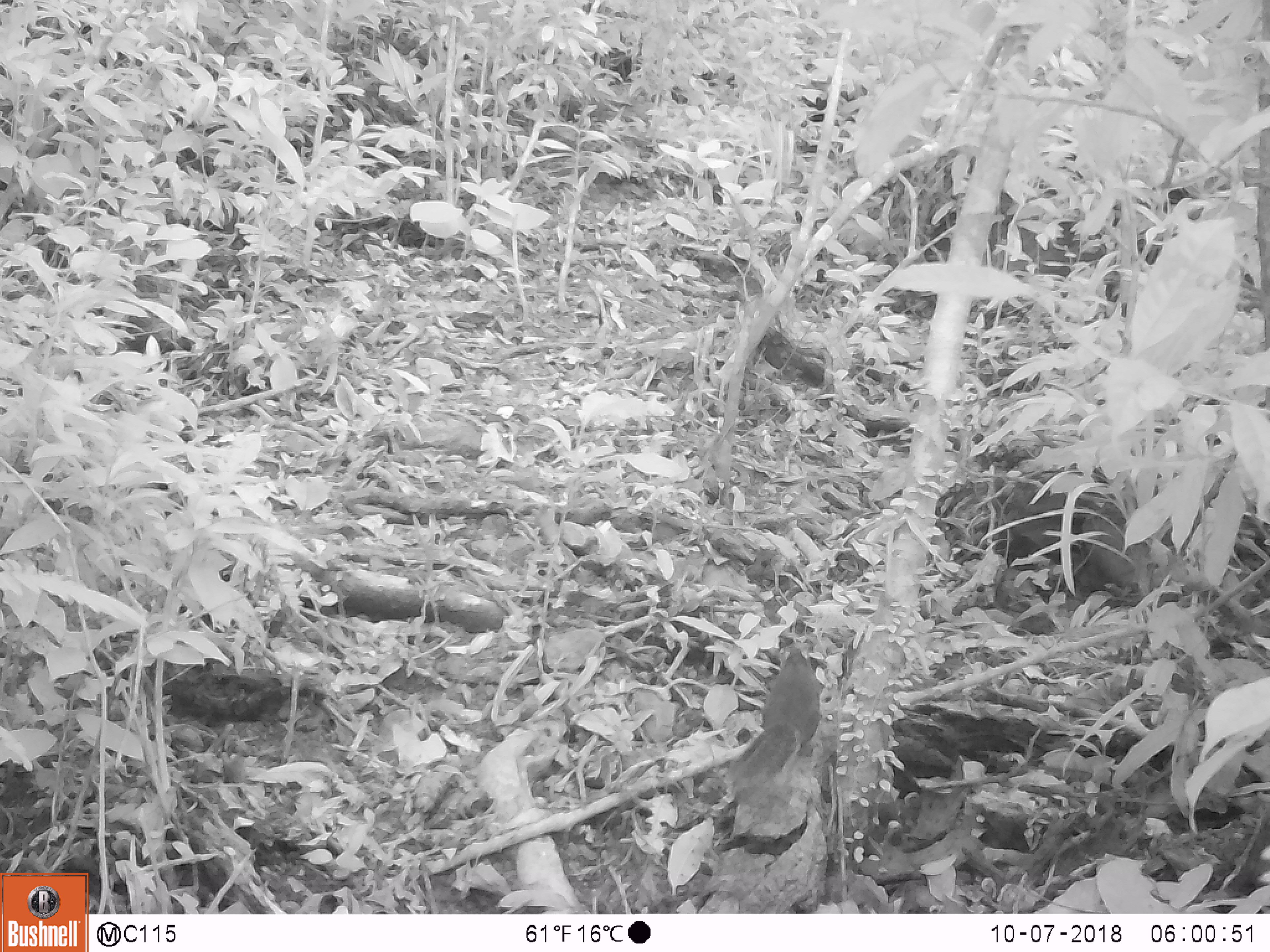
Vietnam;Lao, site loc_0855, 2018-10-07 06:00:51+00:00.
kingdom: Animalia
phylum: Chordata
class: Mammalia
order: Rodentia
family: Sciuridae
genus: Dremomys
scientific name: Dremomys rufigenis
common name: red-cheeked squirrel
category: red cheeked squirrel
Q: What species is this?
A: Red cheeked squirrel (red-cheeked squirrel) (Dremomys rufigenis).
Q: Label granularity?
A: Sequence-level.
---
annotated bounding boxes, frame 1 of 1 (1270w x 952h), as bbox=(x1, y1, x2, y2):
red cheeked squirrel: bbox=(723, 644, 821, 799)